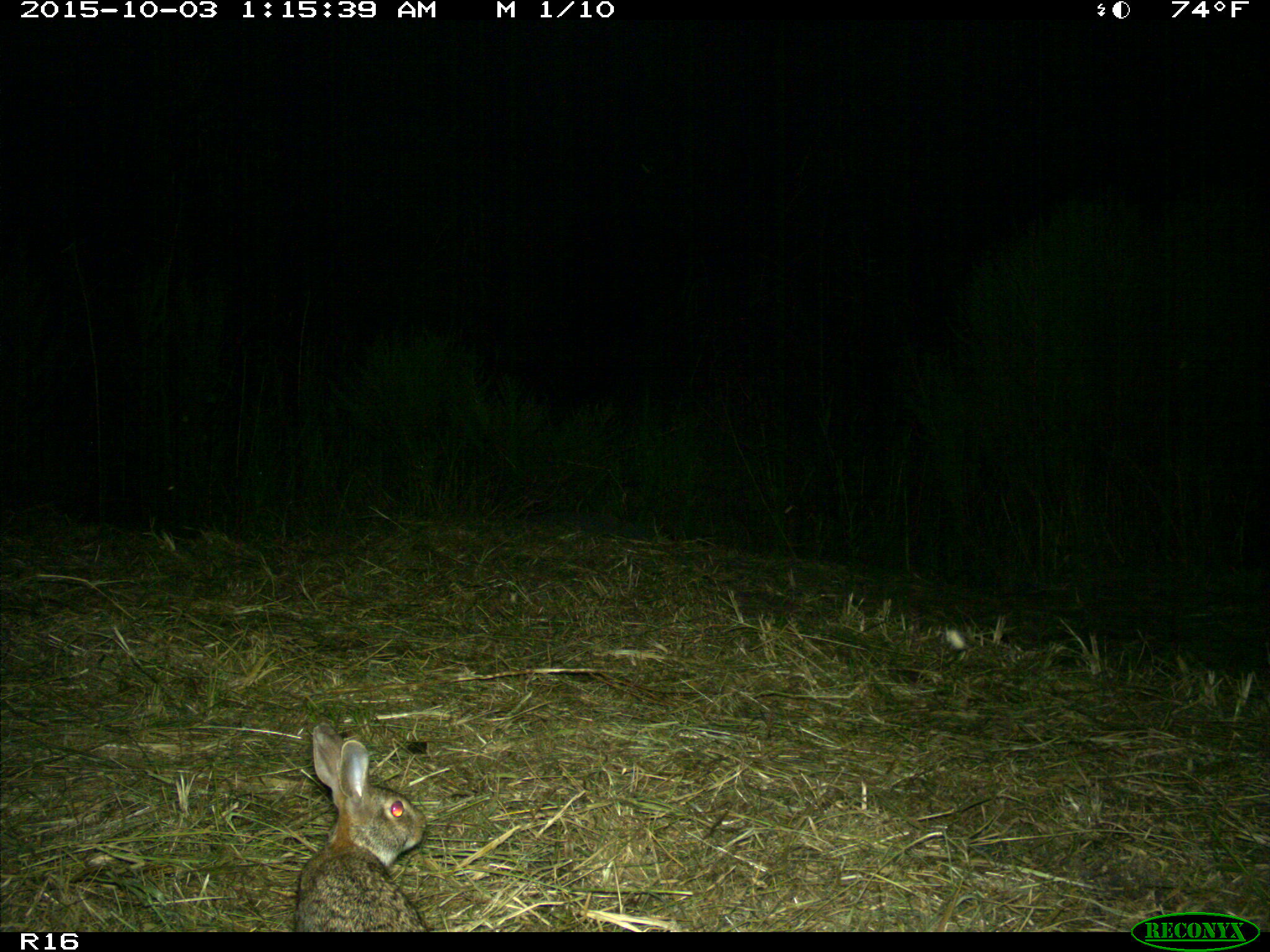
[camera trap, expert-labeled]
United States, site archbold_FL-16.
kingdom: Animalia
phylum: Chordata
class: Mammalia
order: Lagomorpha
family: Leporidae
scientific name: Leporidae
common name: rabbits and hares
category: unidentified rabbit